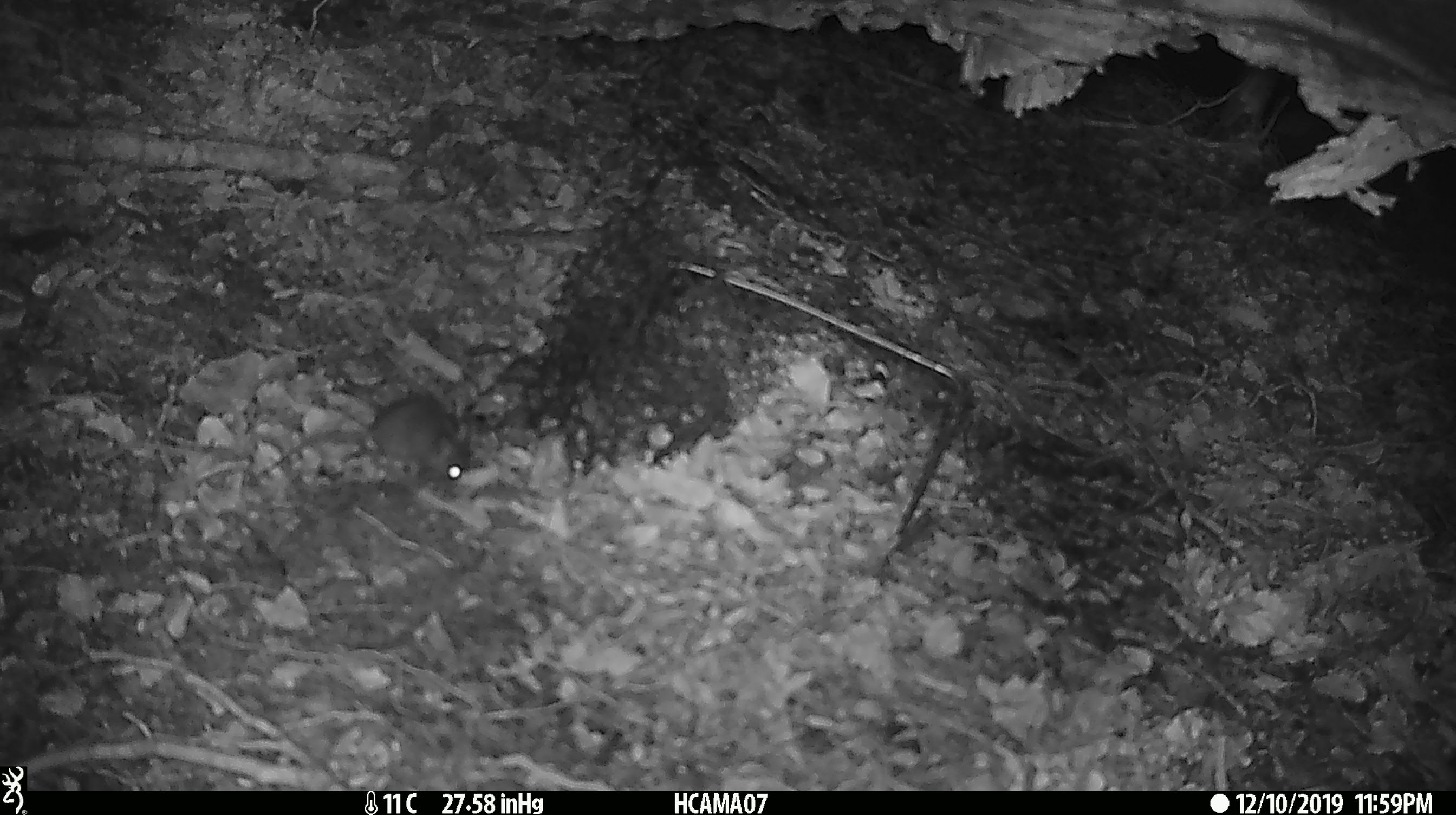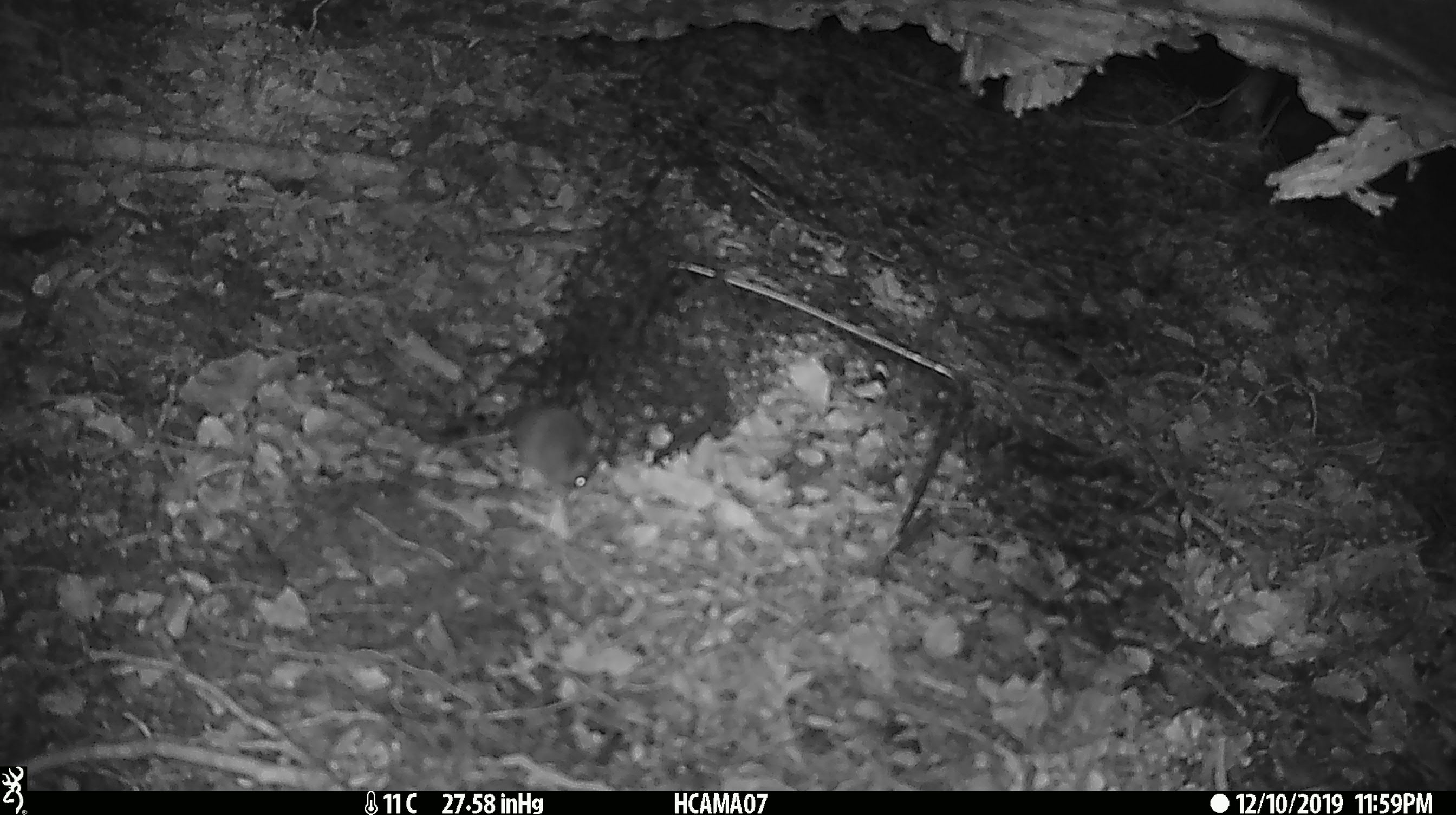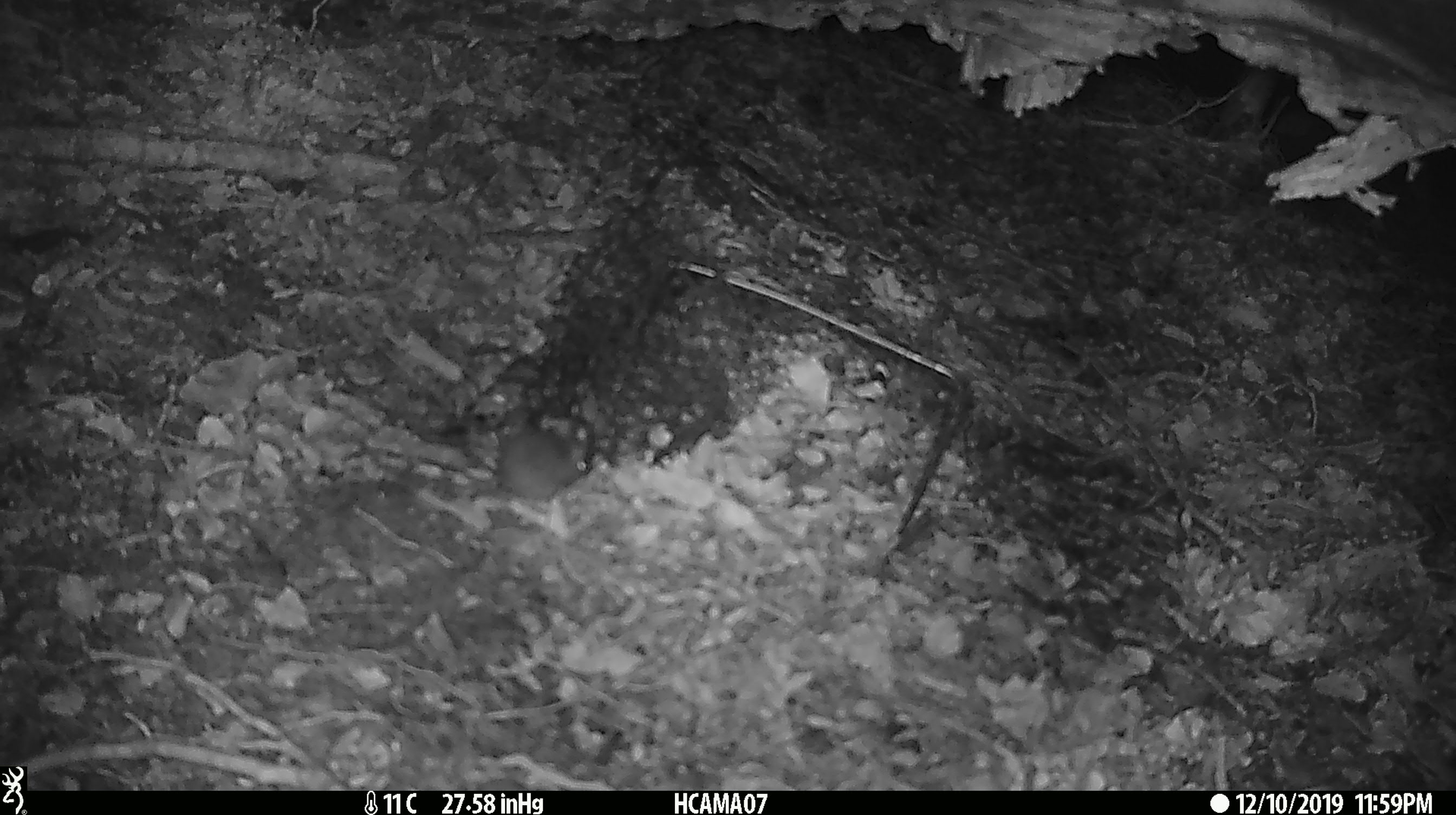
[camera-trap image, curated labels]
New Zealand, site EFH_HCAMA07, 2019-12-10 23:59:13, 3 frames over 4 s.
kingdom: Animalia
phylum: Chordata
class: Mammalia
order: Rodentia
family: Muridae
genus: Mus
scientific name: Mus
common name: mouse